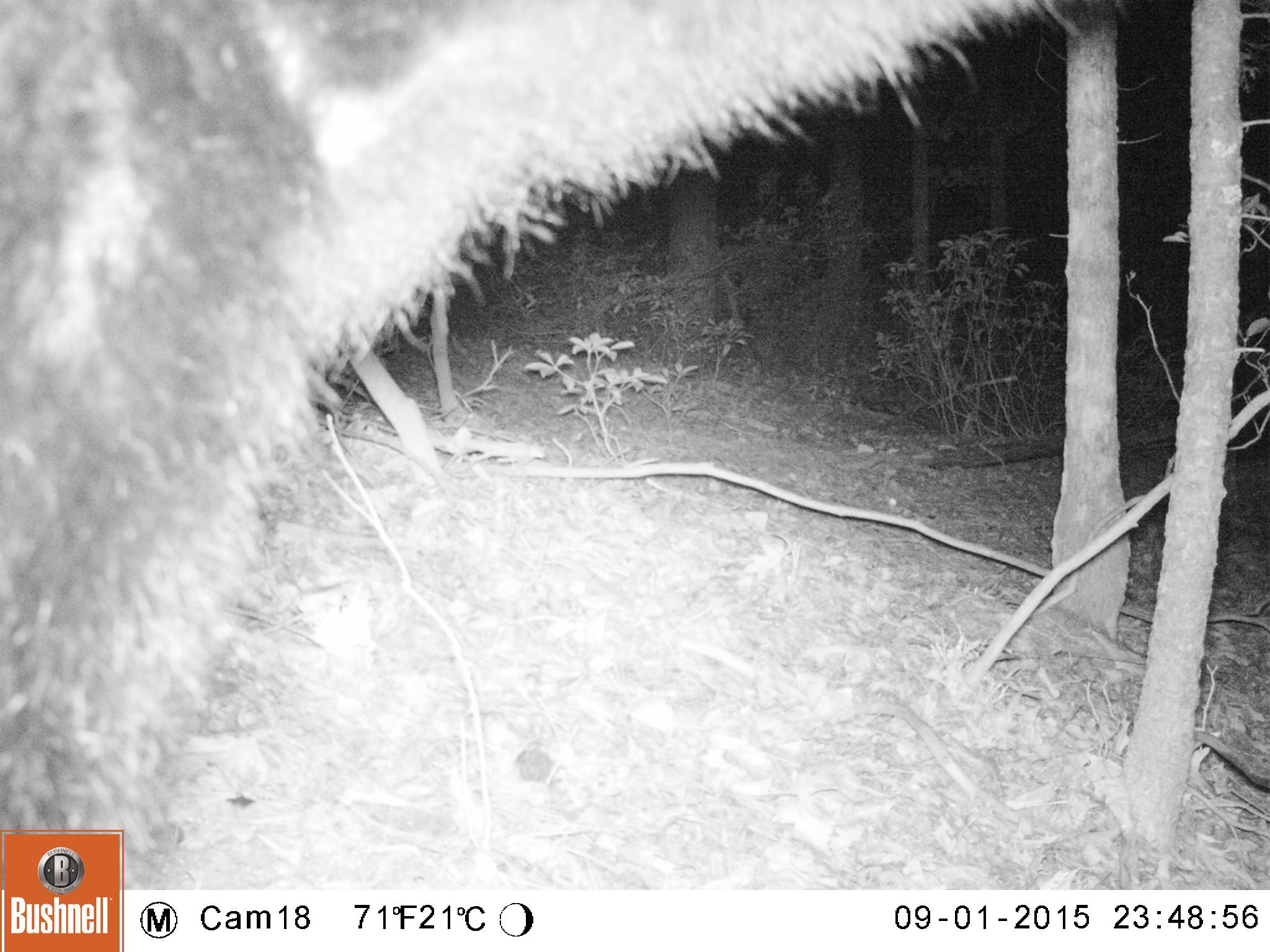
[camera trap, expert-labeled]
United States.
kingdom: Animalia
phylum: Chordata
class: Mammalia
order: Carnivora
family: Ursidae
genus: Ursus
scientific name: Ursus americanus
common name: american black bear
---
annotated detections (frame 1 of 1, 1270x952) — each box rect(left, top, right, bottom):
American Black Bear: rect(5, 1, 1081, 886)